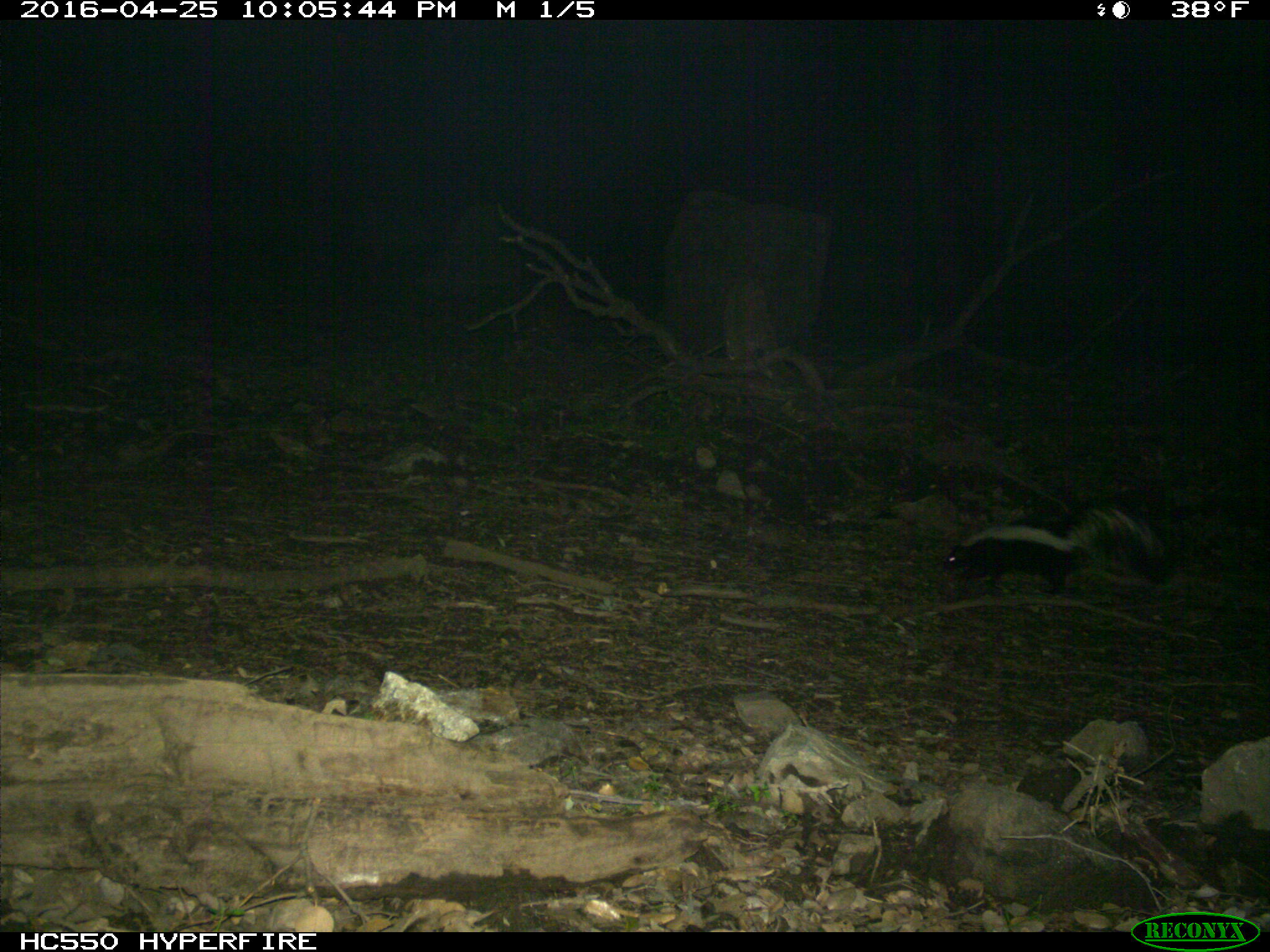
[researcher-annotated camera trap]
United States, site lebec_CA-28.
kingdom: Animalia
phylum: Chordata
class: Mammalia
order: Carnivora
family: Mephitidae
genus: Mephitis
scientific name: Mephitis mephitis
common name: striped skunk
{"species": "Mephitis mephitis (striped skunk)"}